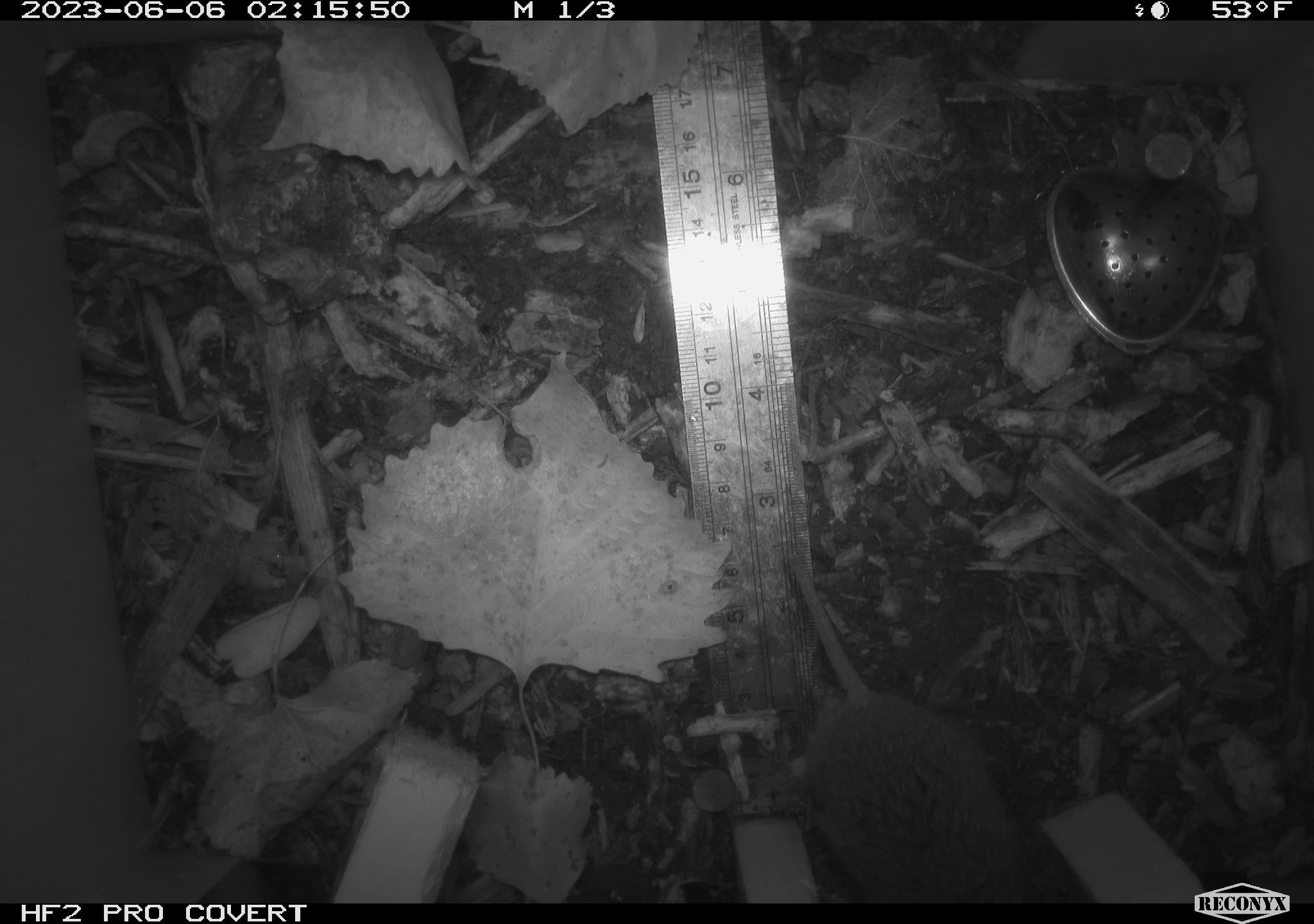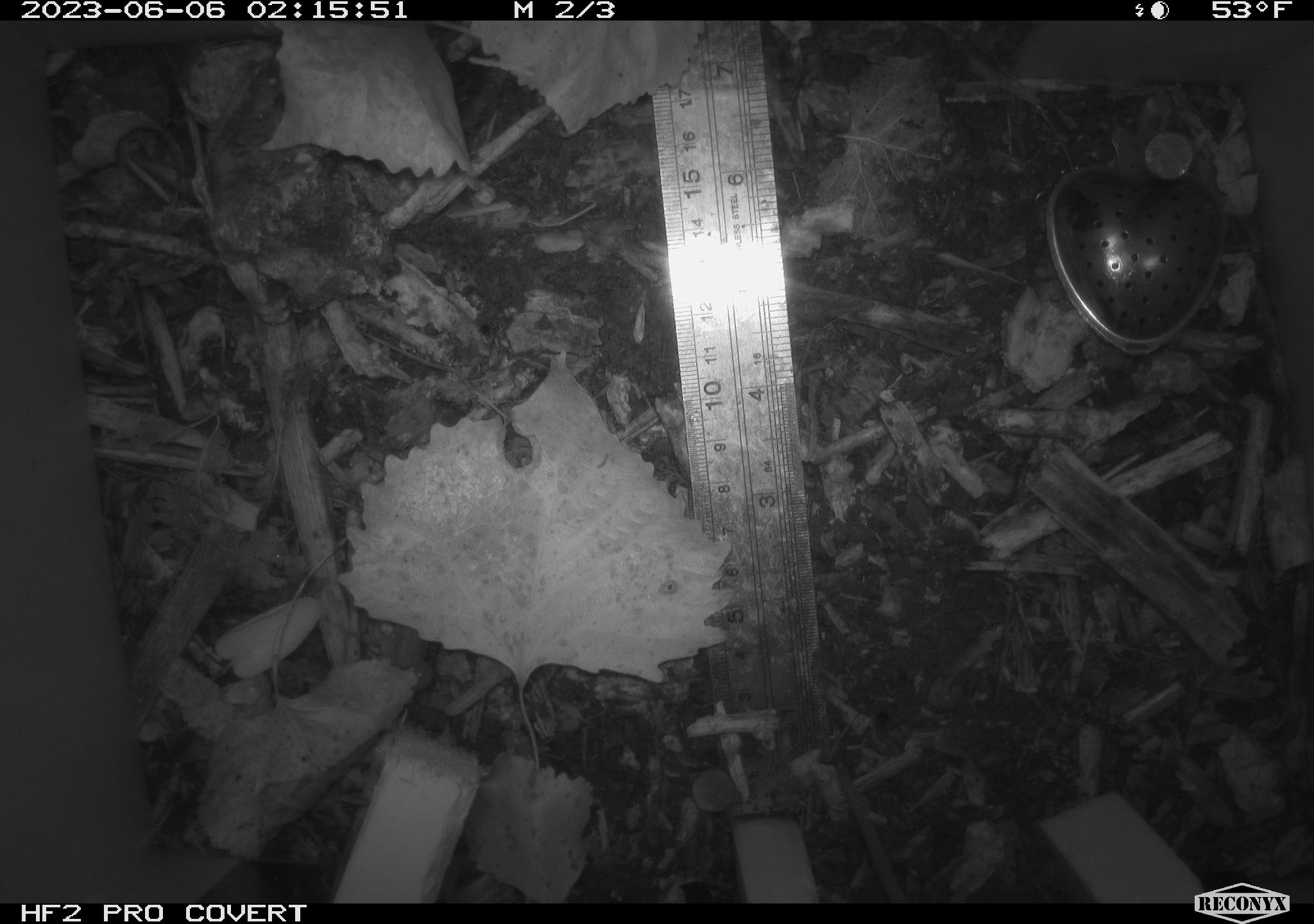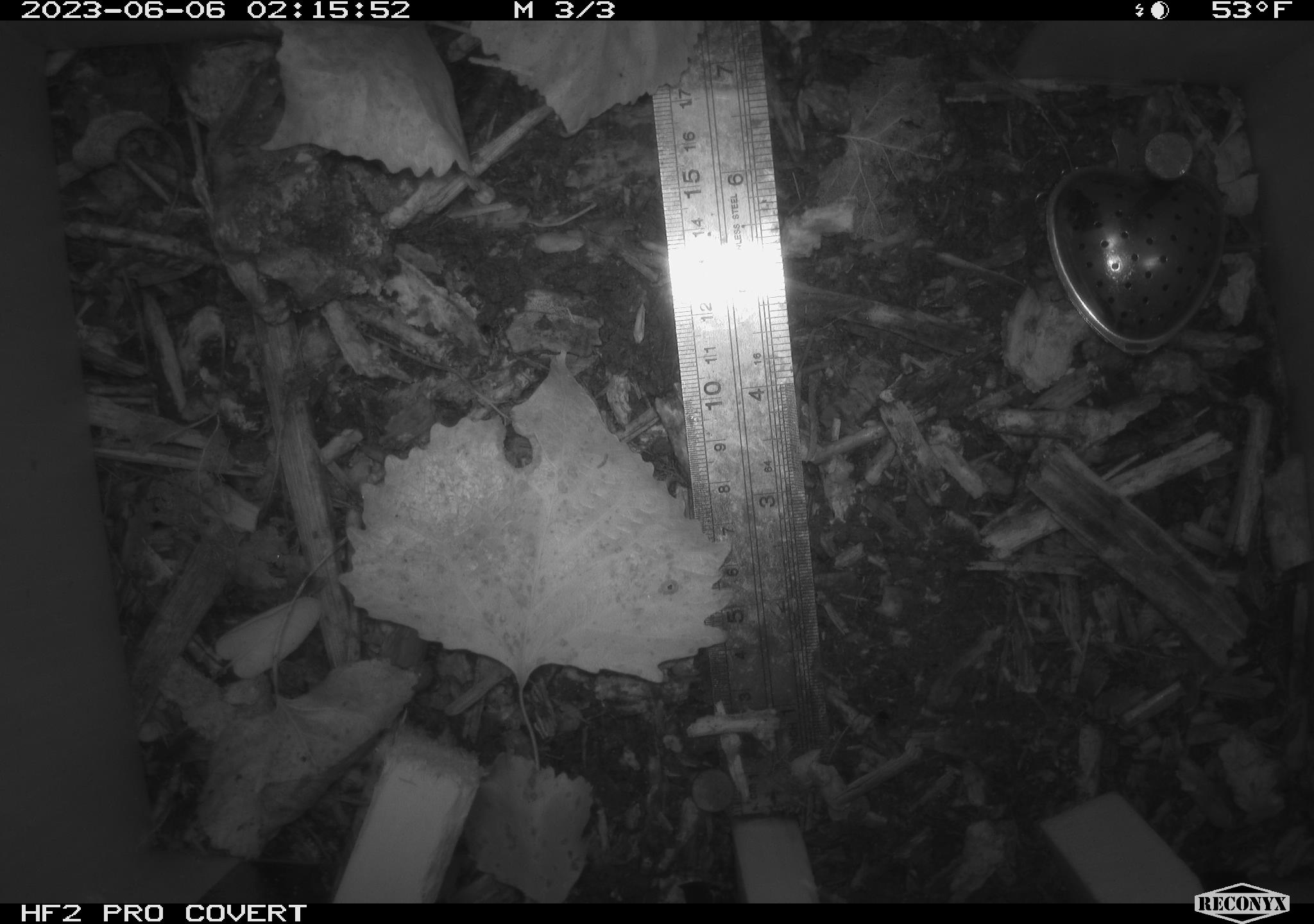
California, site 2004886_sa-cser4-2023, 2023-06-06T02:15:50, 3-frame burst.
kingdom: Animalia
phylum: Chordata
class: Mammalia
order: Rodentia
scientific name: Rodentia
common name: woodrat or rat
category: woodrat or rat species